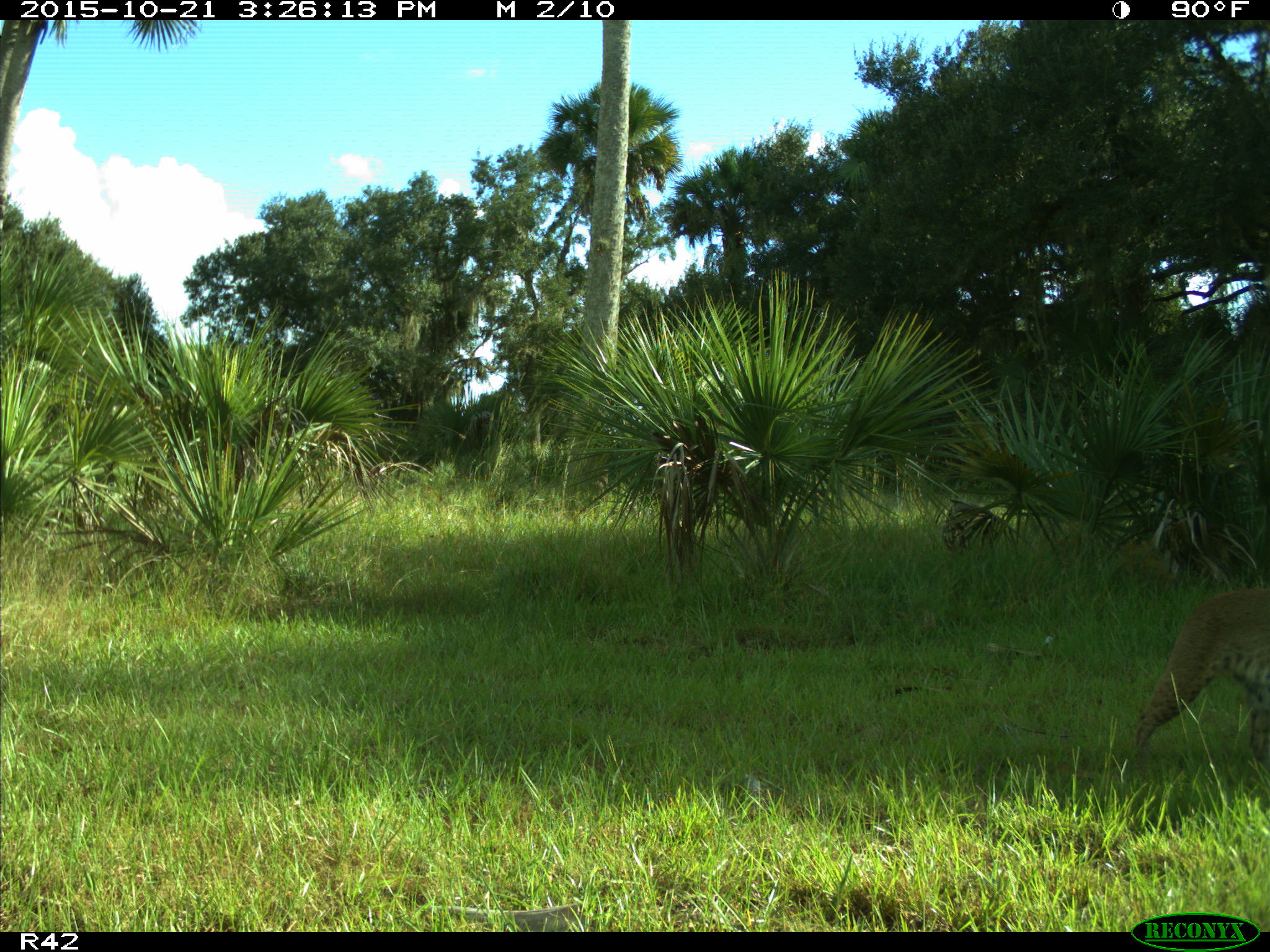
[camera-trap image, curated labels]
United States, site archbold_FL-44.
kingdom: Animalia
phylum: Chordata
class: Mammalia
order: Carnivora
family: Felidae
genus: Lynx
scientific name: Lynx rufus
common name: bobcat